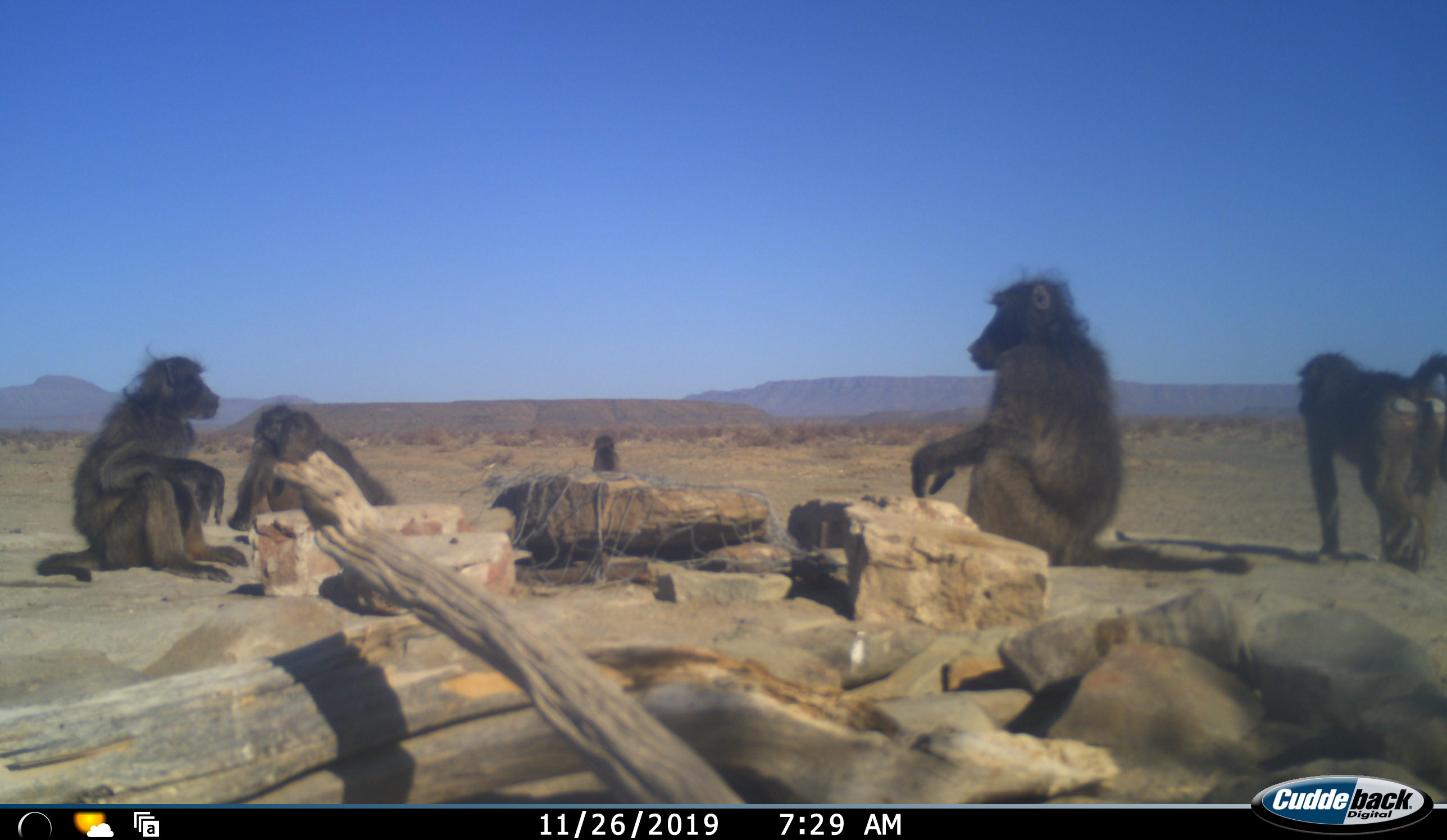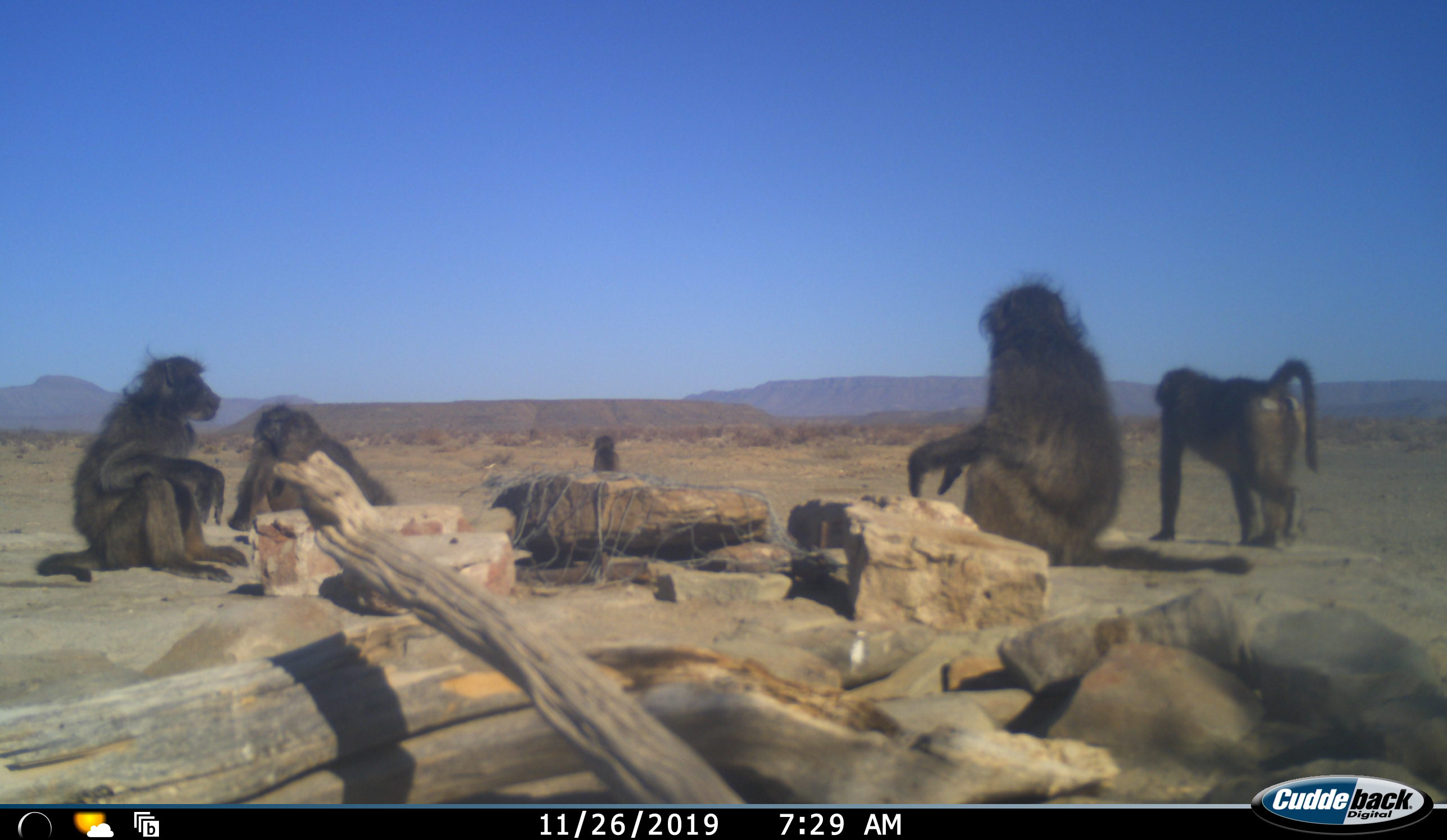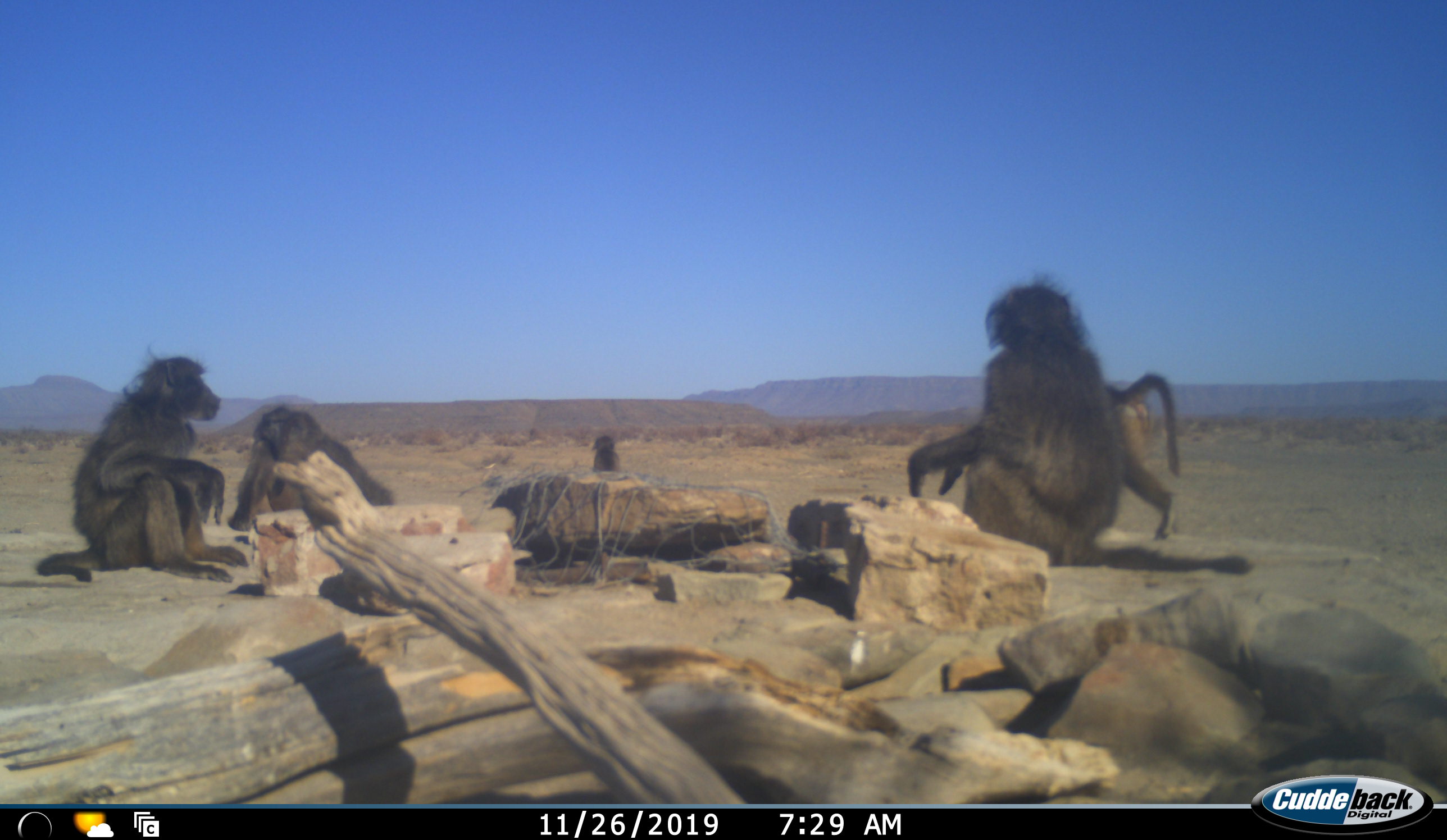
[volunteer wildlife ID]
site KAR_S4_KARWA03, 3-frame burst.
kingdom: Animalia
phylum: Chordata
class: Mammalia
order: Primates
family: Cercopithecidae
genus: Papio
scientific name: Papio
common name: baboon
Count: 5.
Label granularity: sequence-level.